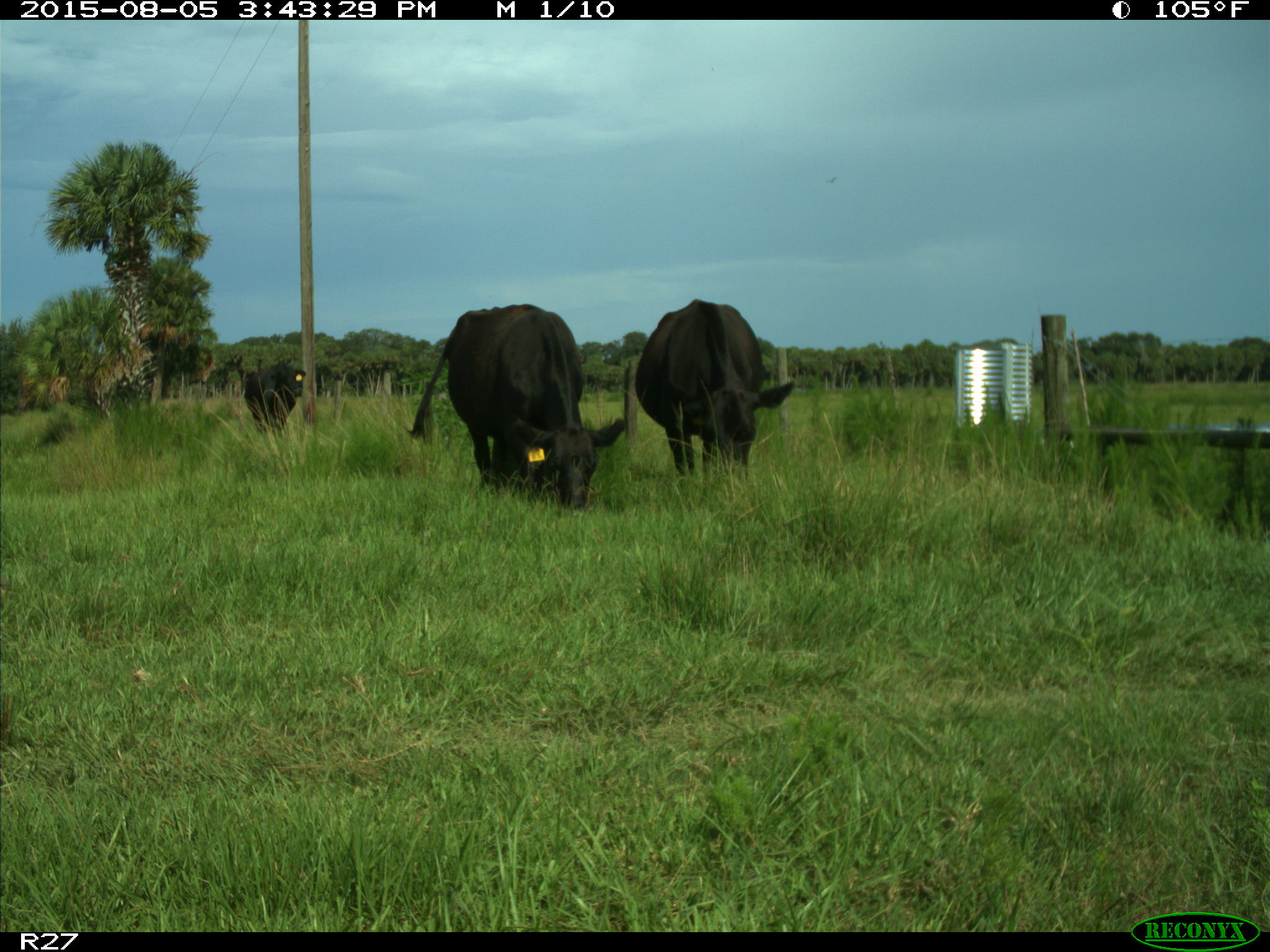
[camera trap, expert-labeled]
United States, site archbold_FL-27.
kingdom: Animalia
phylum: Chordata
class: Mammalia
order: Artiodactyla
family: Bovidae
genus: Bos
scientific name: Bos taurus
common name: domestic cow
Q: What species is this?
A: Bos taurus (domestic cow).